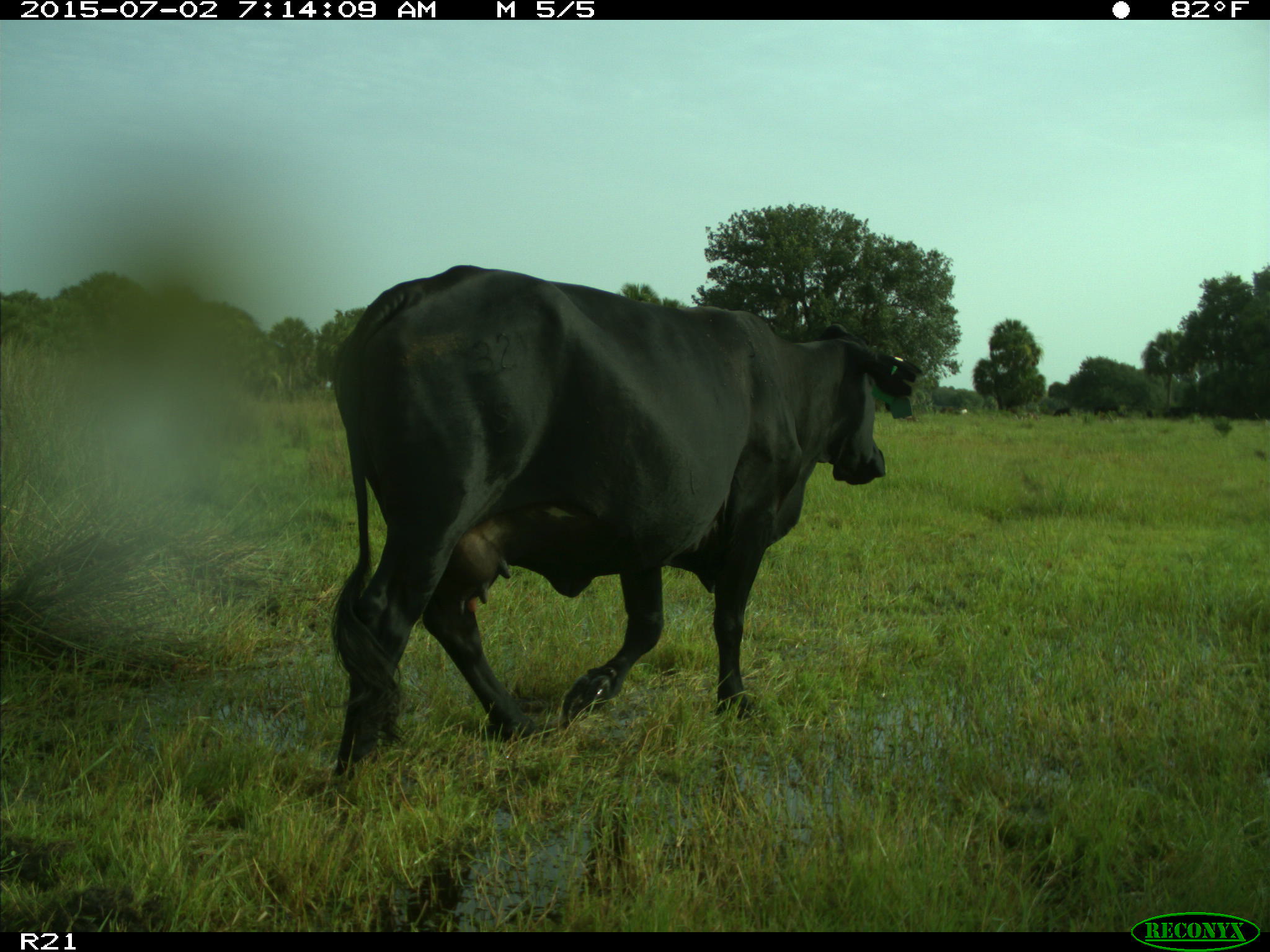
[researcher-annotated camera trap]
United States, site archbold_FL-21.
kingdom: Animalia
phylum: Chordata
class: Mammalia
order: Artiodactyla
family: Bovidae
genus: Bos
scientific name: Bos taurus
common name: domestic cow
Bos taurus (domestic cow).